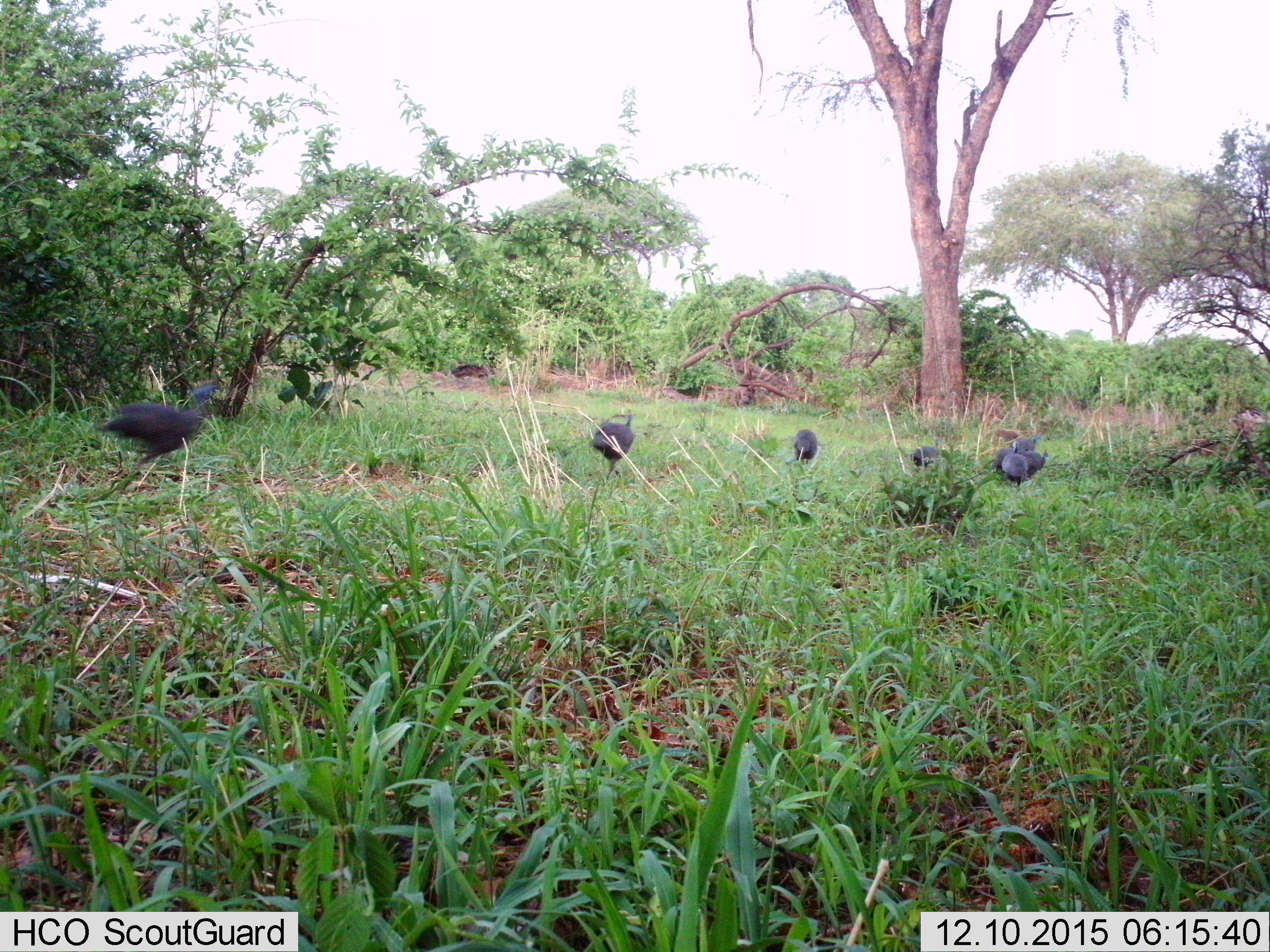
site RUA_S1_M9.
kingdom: Animalia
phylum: Chordata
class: Aves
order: Galliformes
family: Numididae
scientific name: Numididae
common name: guineafowl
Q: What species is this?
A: Guineafowl (Numididae).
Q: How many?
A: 8.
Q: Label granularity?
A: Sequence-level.